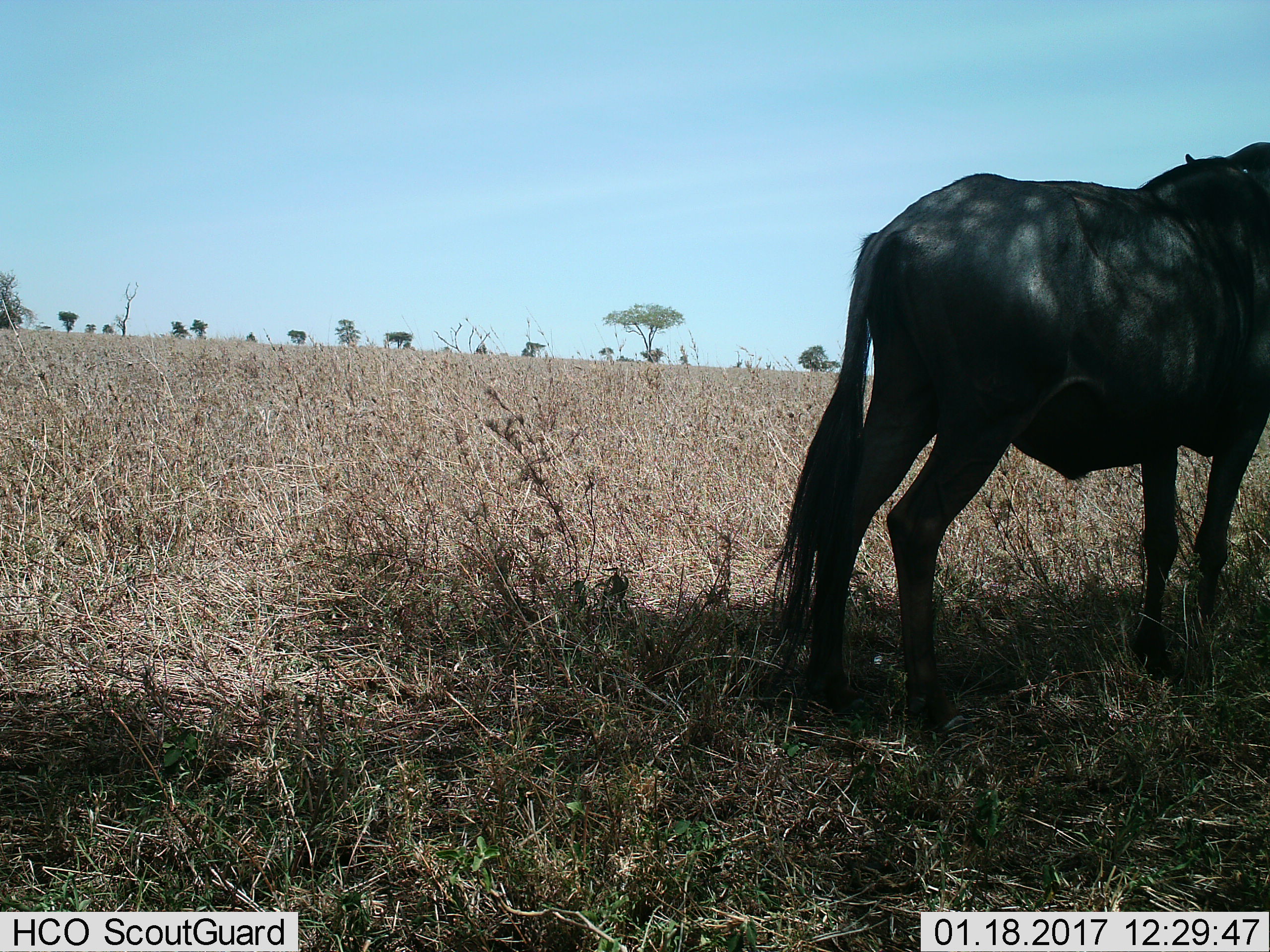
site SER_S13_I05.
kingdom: Animalia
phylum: Chordata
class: Mammalia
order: Artiodactyla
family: Bovidae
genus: Connochaetes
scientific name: Connochaetes taurinus taurinus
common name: blue wildebeest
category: wildebeestblue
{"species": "wildebeestblue (blue wildebeest) (Connochaetes taurinus taurinus)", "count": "1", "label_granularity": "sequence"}